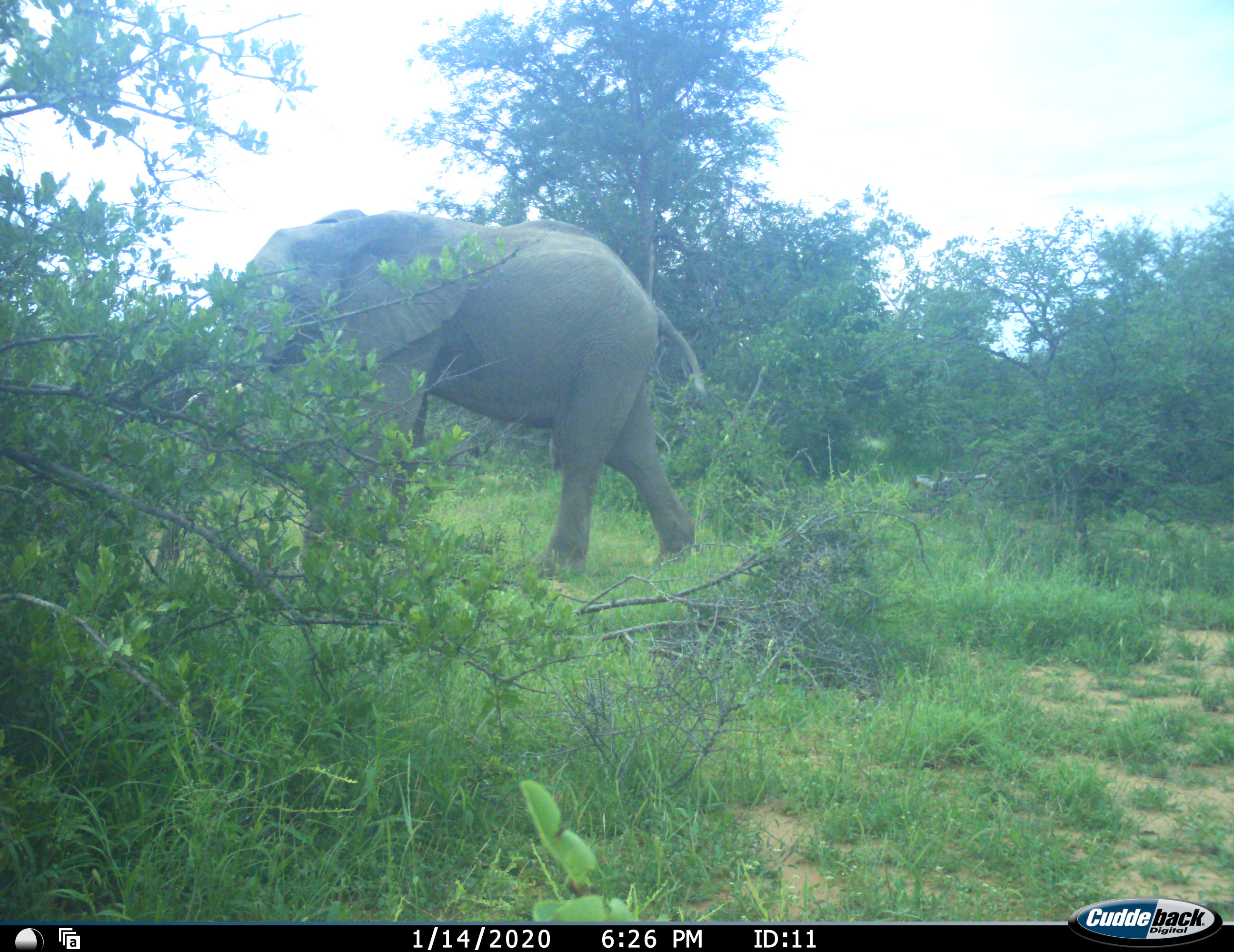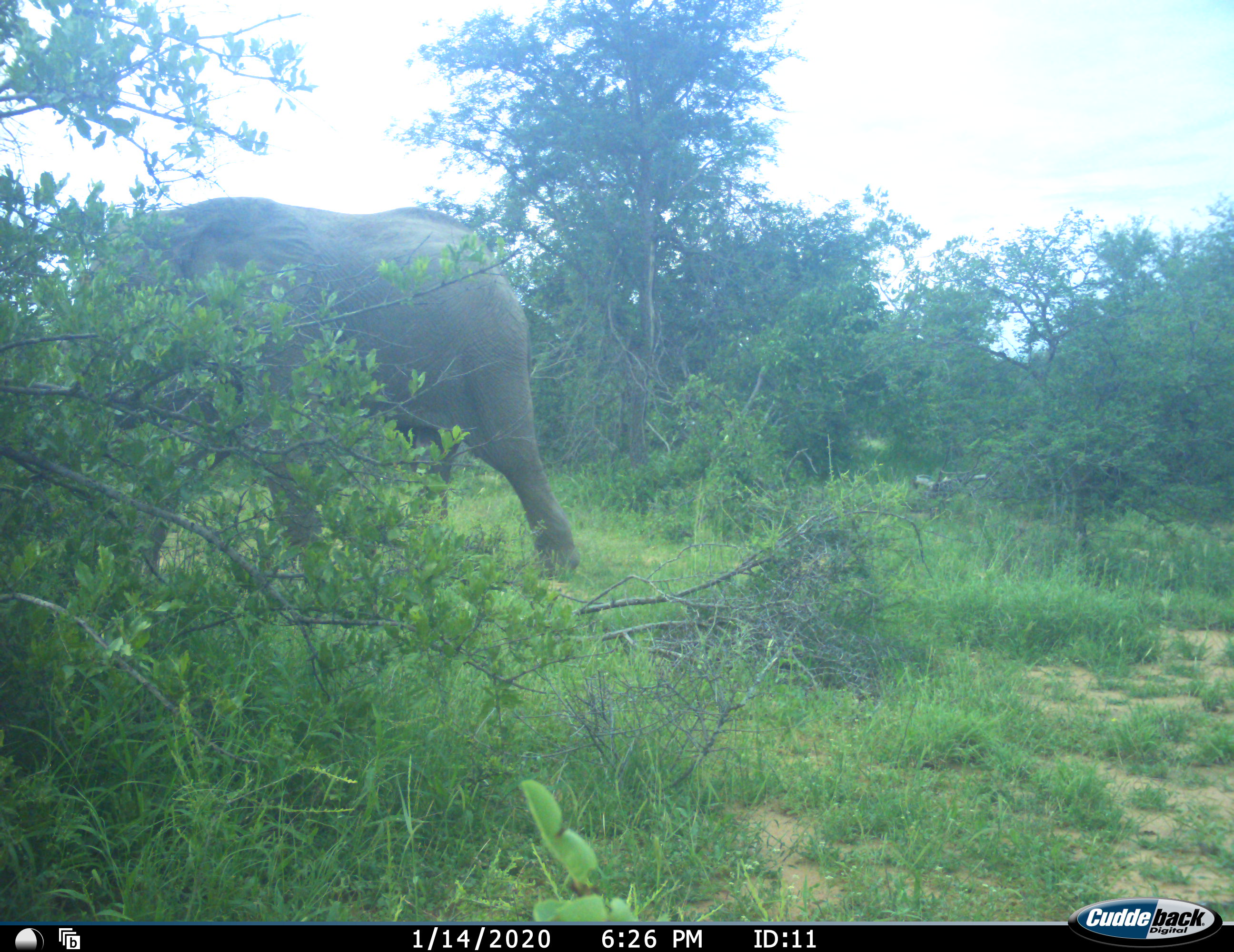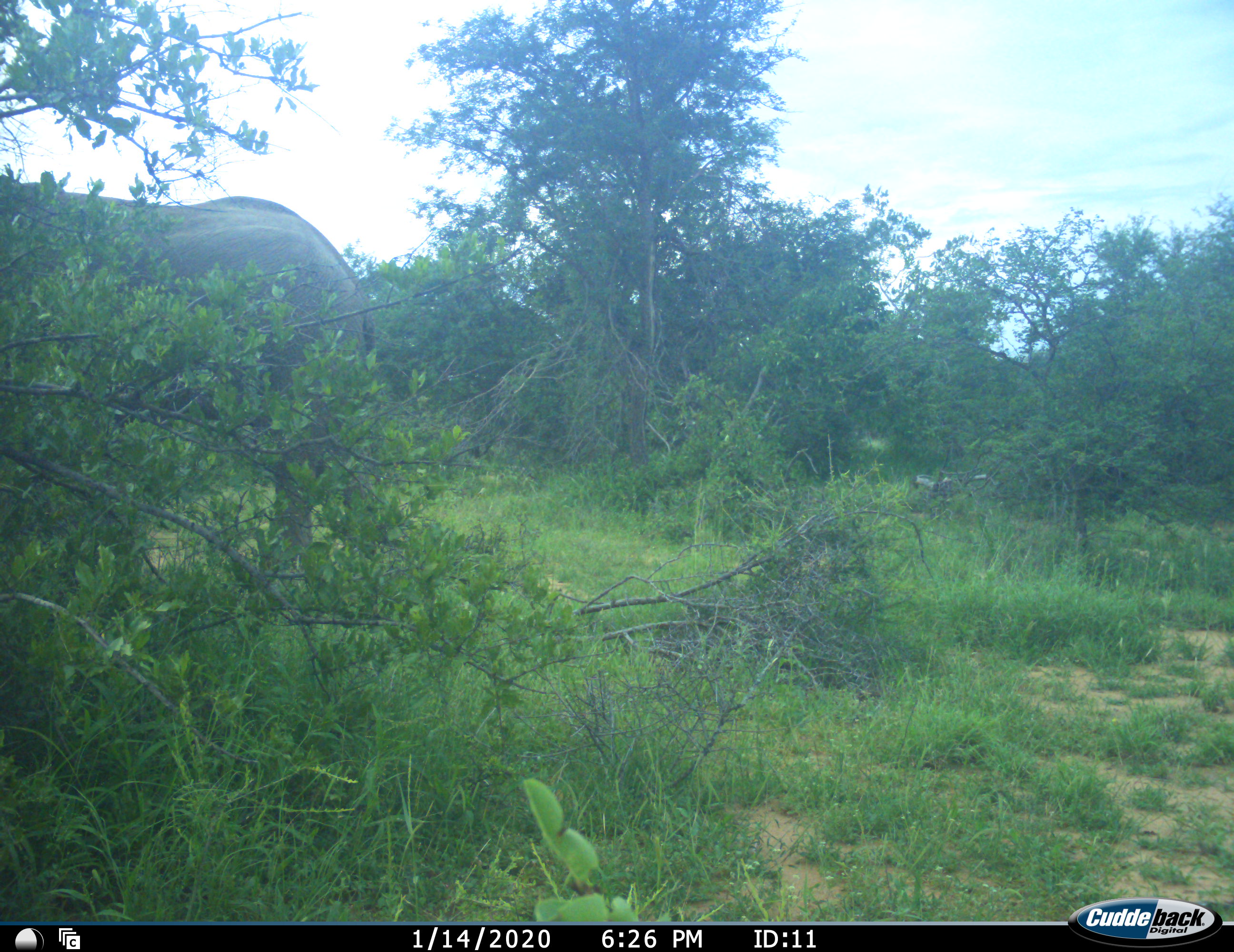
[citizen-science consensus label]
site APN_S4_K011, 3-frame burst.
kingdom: Animalia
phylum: Chordata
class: Mammalia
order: Proboscidea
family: Elephantidae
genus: Loxodonta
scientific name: Loxodonta africana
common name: african bush elephant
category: elephant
Elephant (african bush elephant) (Loxodonta africana), count 1. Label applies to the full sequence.